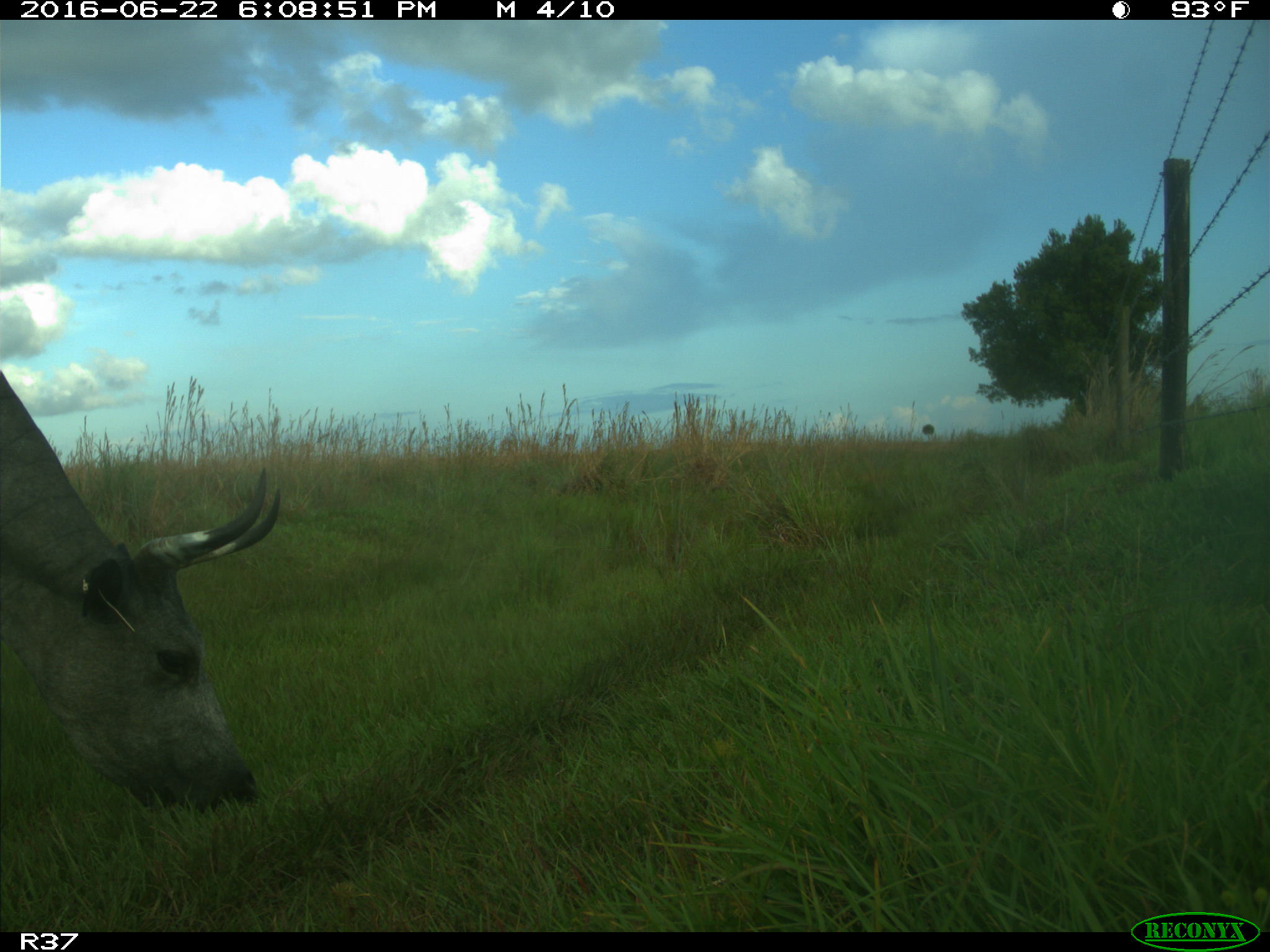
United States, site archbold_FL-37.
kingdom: Animalia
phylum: Chordata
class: Mammalia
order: Artiodactyla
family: Bovidae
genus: Bos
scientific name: Bos taurus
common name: domestic cow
Bos taurus (domestic cow).